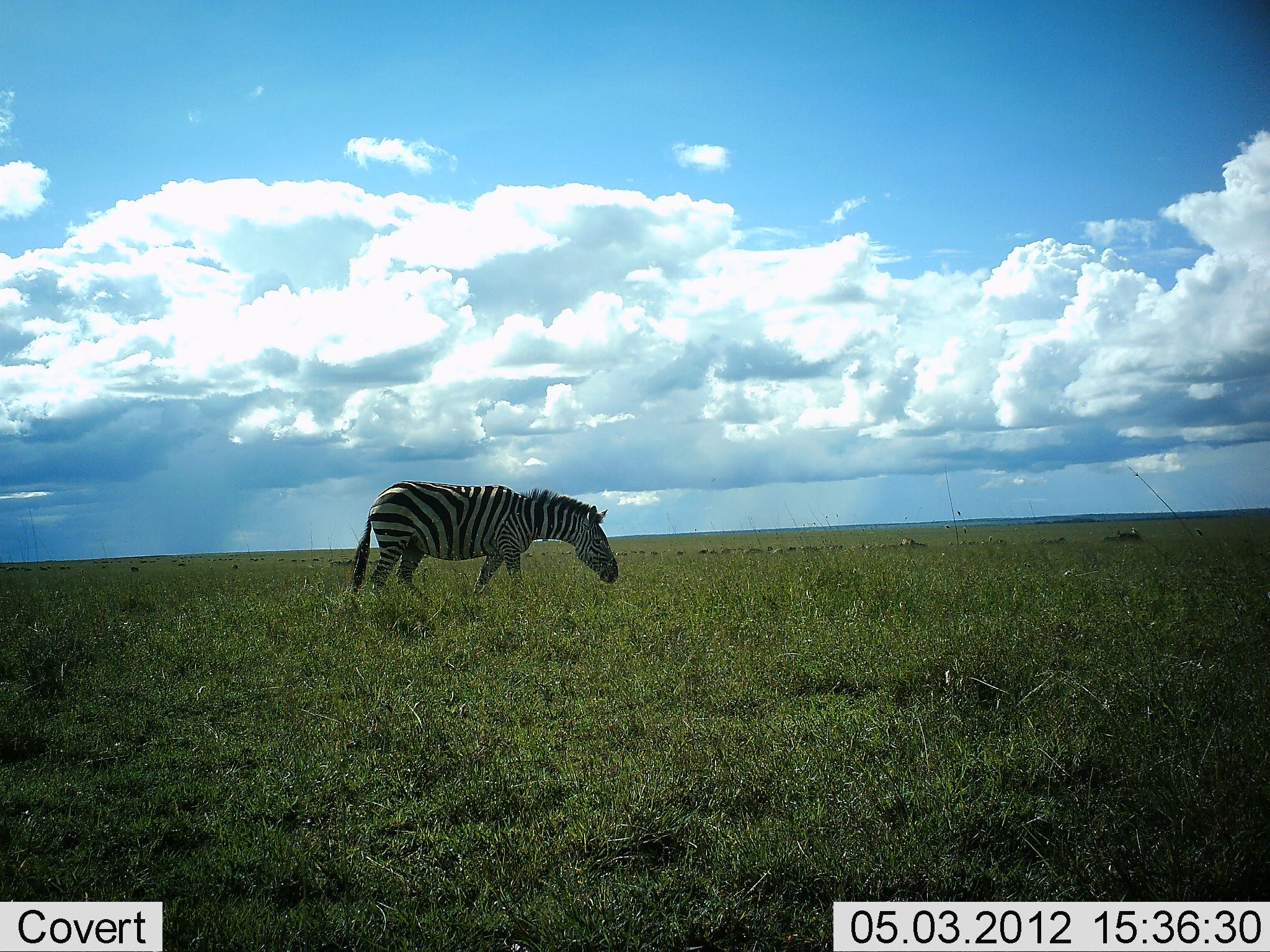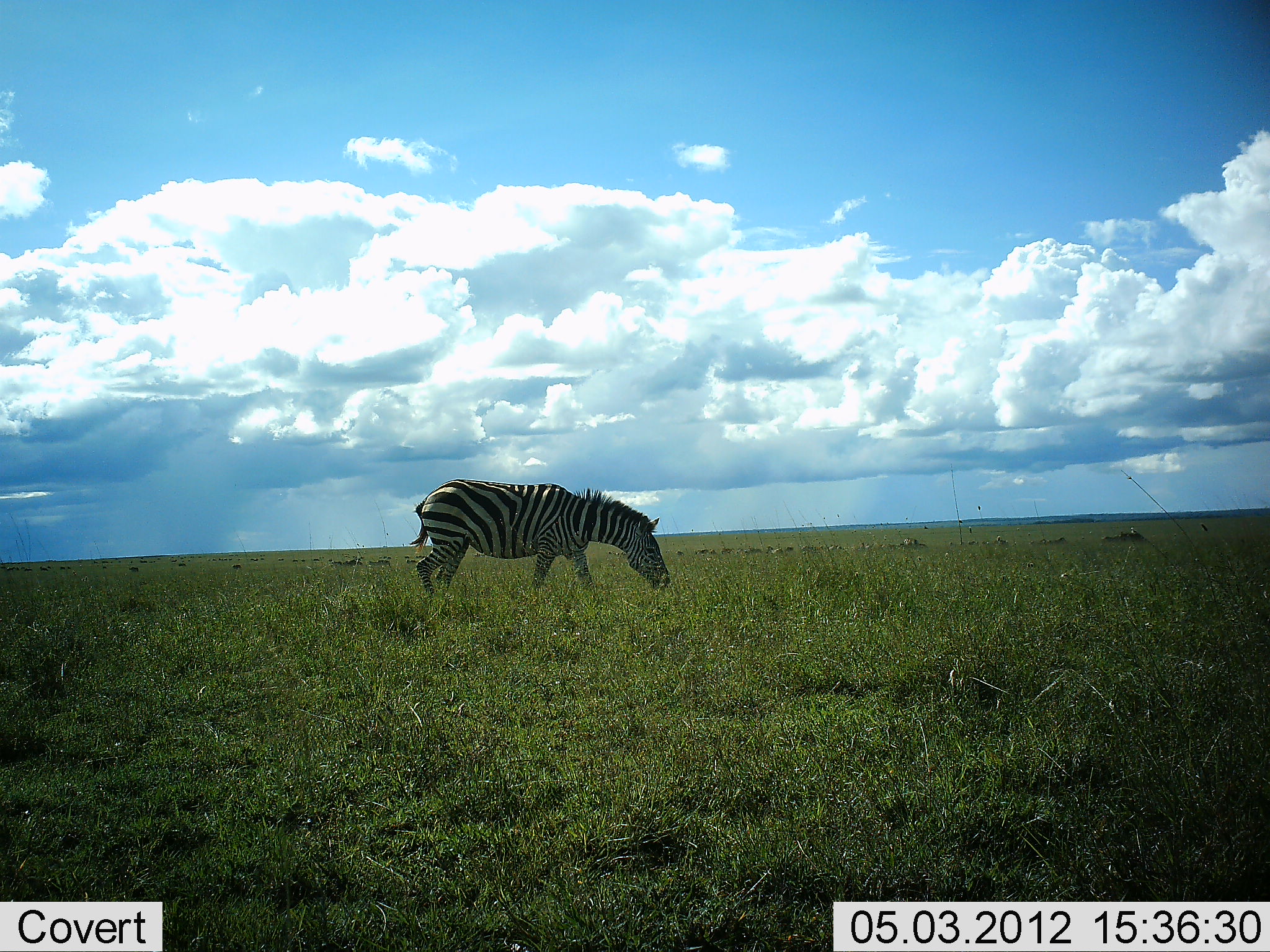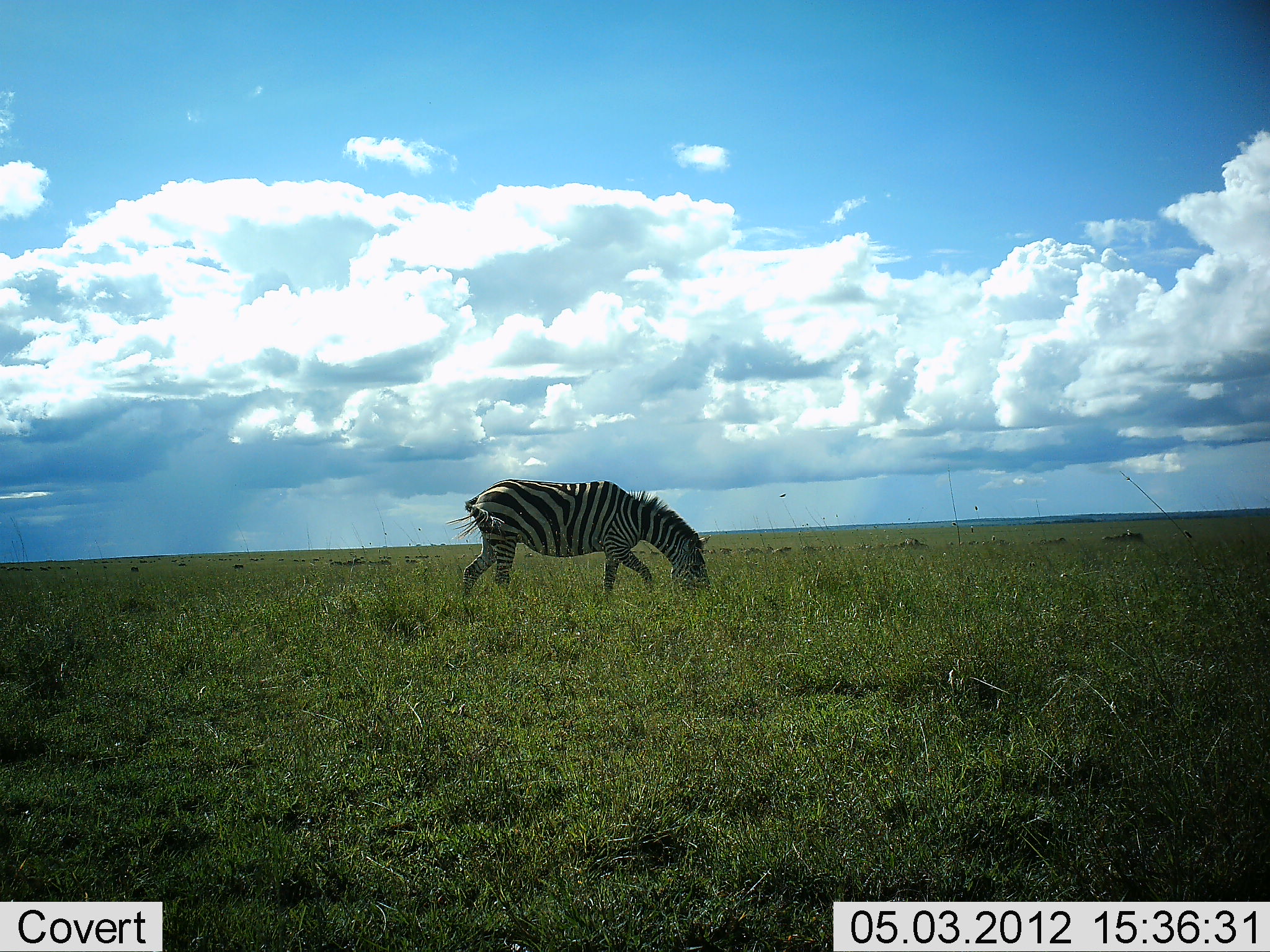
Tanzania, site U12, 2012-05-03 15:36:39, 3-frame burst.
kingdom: Animalia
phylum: Chordata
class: Mammalia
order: Perissodactyla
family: Equidae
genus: Equus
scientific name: Equus quagga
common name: plains zebra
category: zebra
Zebra (plains zebra) (Equus quagga), count 1. Behavior (volunteer vote fractions): standing 27%, resting 0%, moving 64%, interacting 0%. Young present (vote fraction): 0%. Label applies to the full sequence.